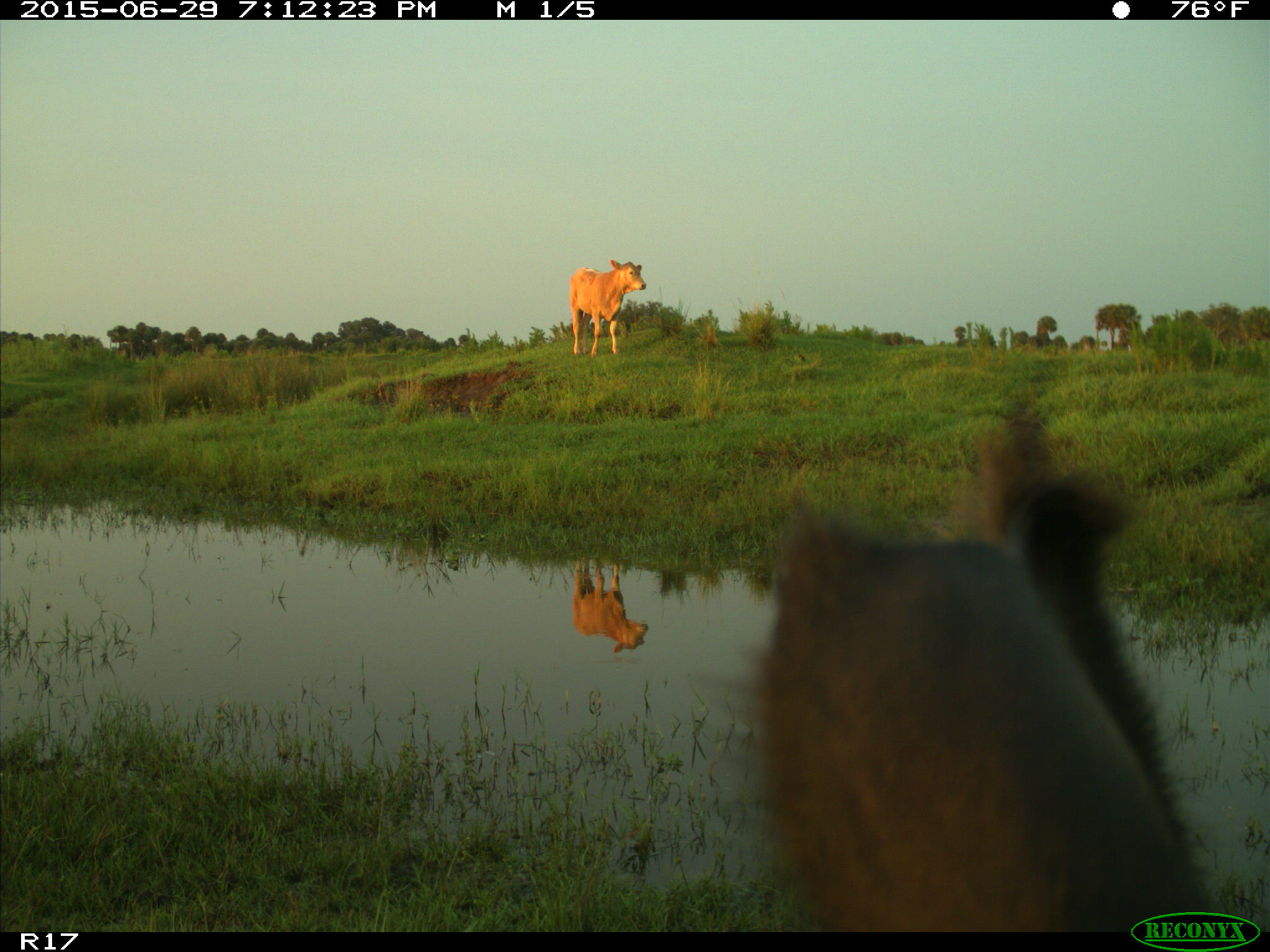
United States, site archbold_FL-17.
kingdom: Animalia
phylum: Chordata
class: Mammalia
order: Artiodactyla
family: Bovidae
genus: Bos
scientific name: Bos taurus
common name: domestic cow